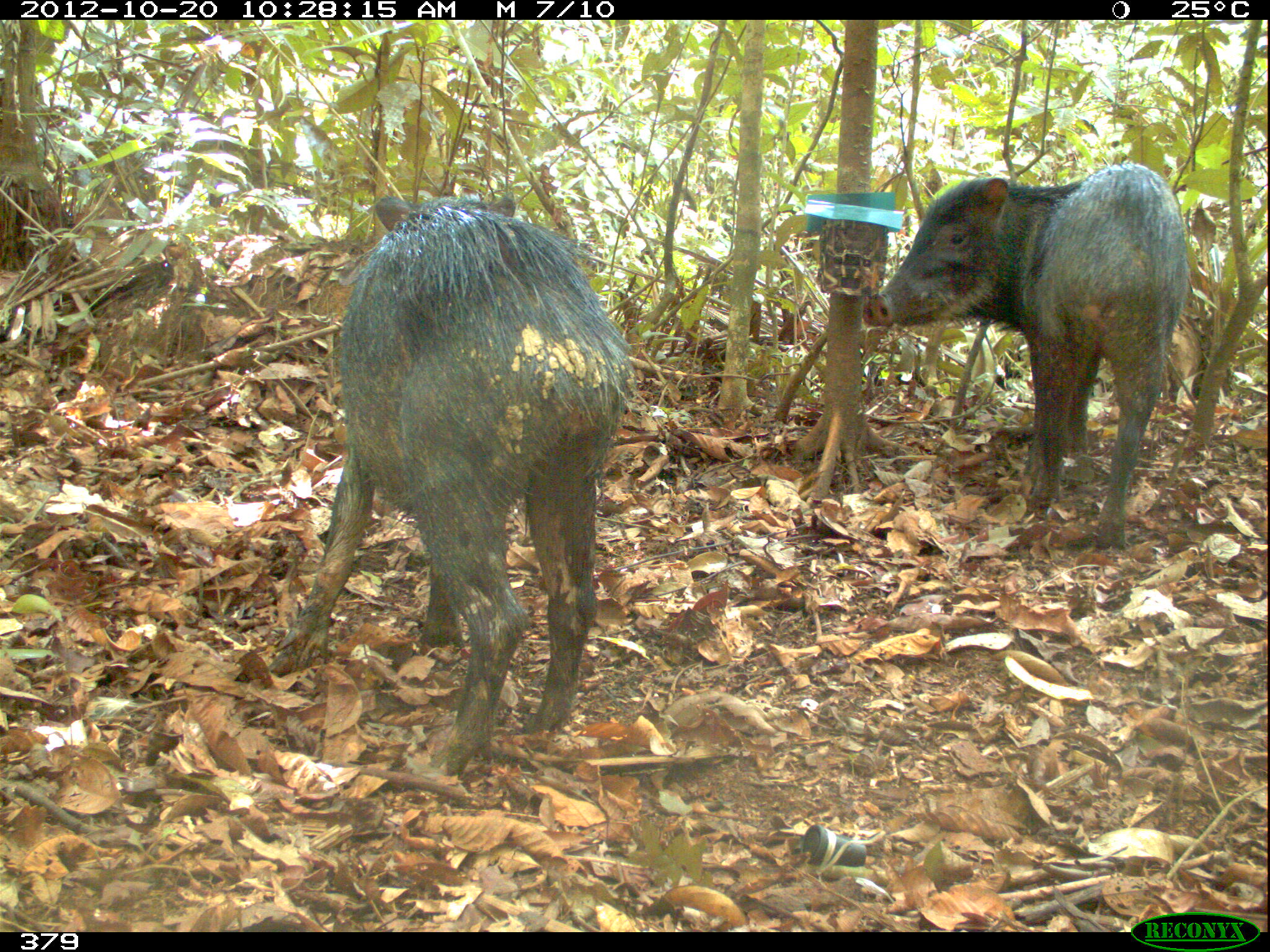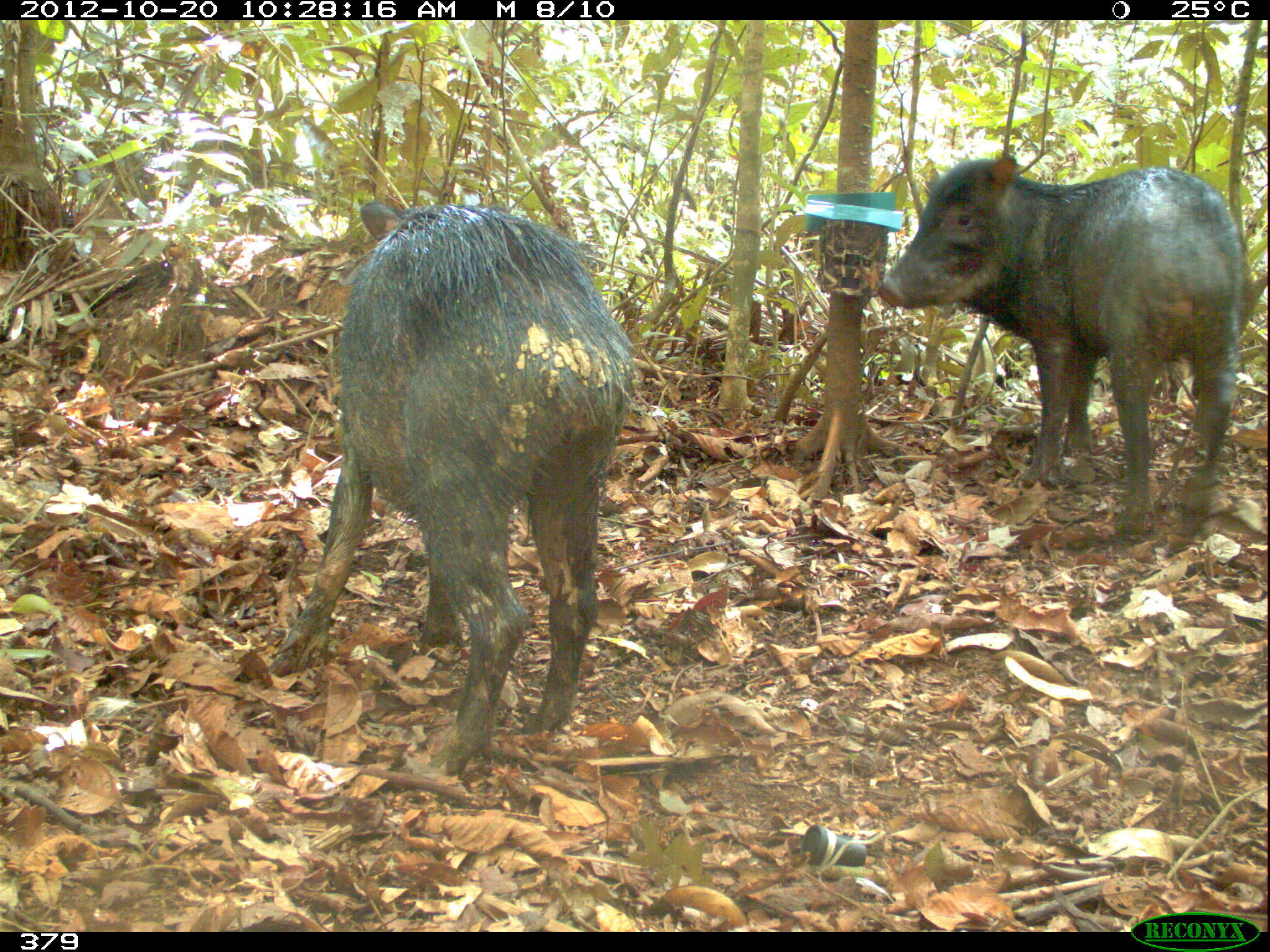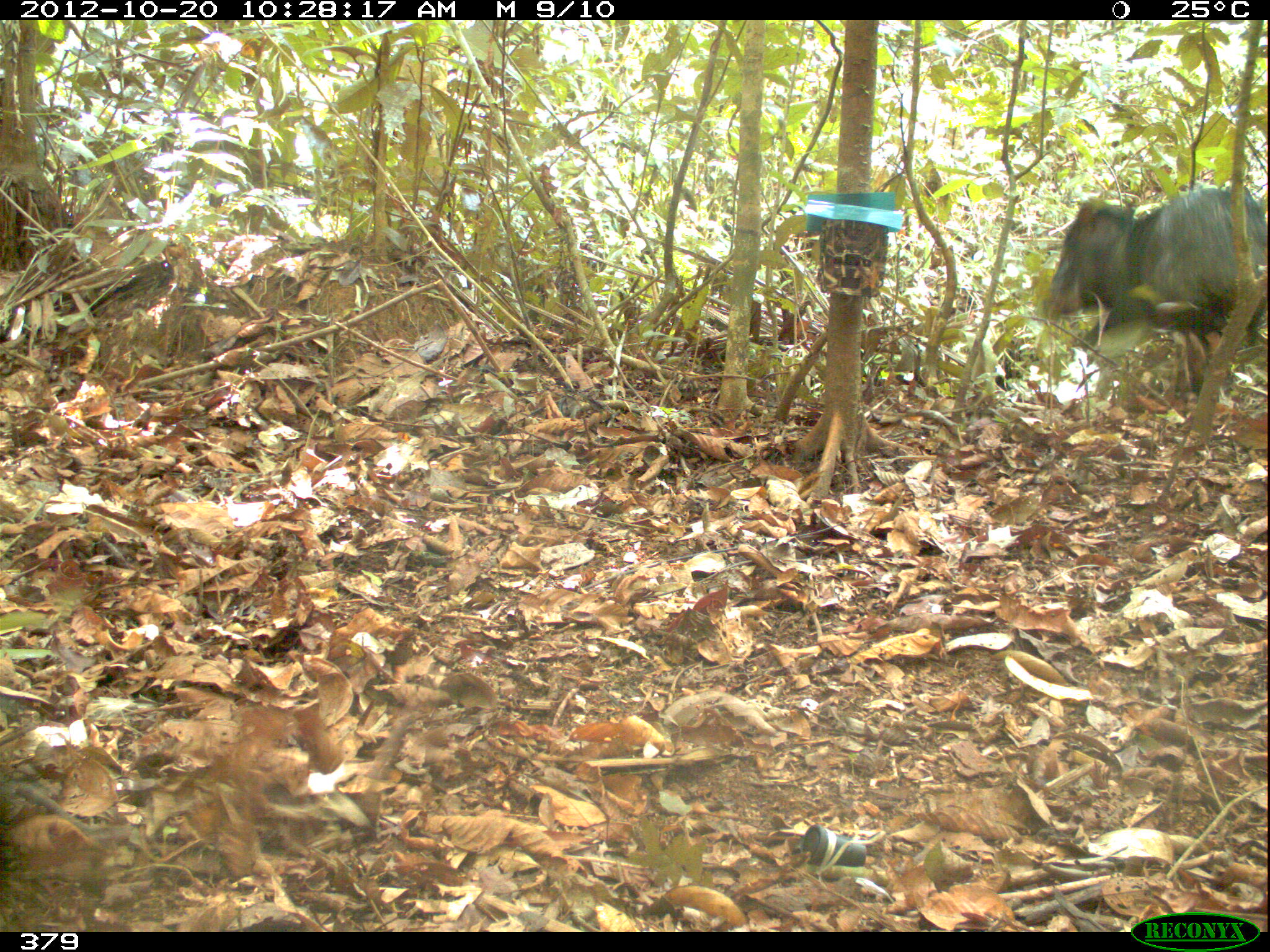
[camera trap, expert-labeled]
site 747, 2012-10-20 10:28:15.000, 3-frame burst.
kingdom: Animalia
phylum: Chordata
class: Mammalia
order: Artiodactyla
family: Tayassuidae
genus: Tayassu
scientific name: Tayassu pecari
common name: white-lipped peccary